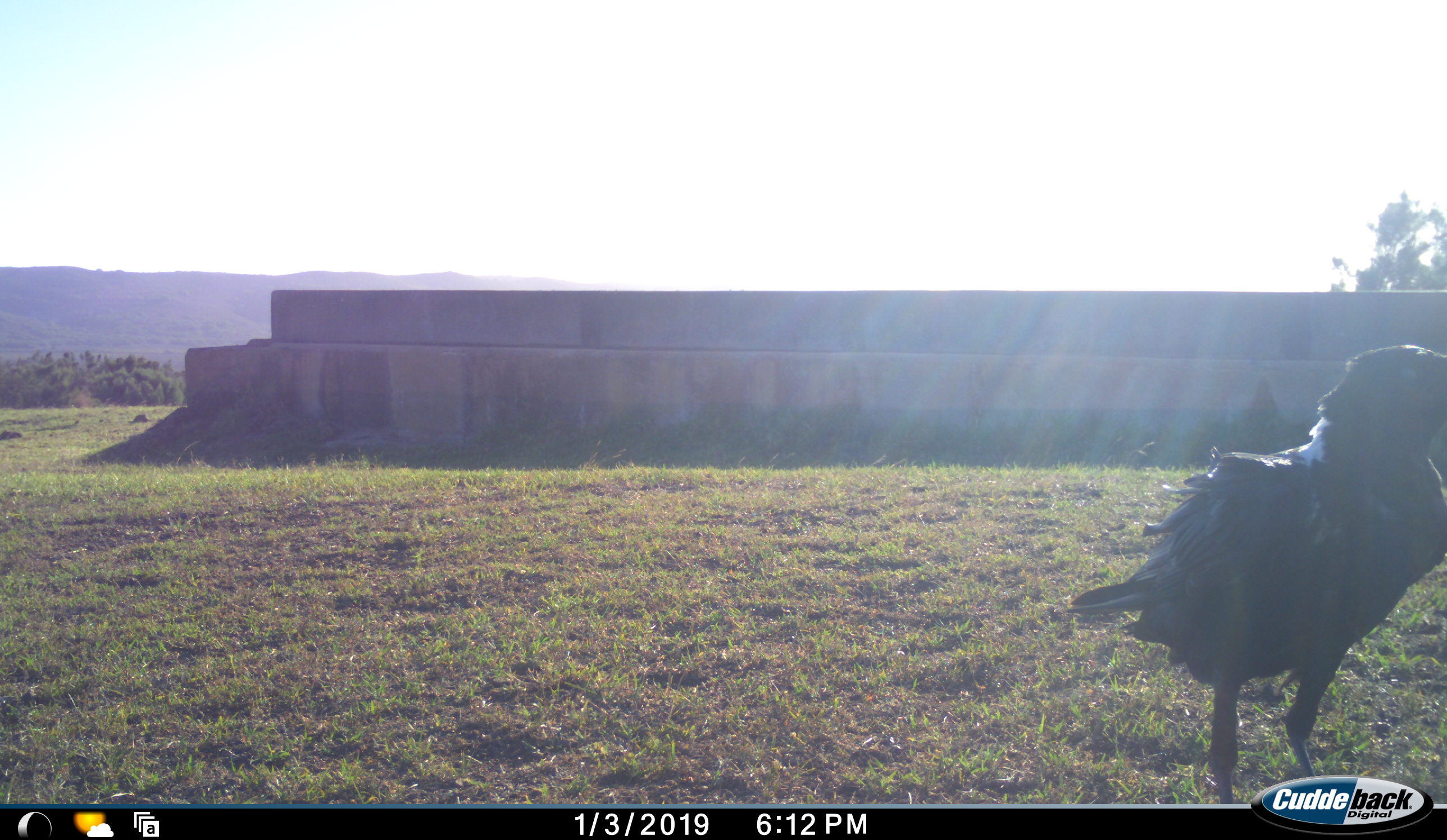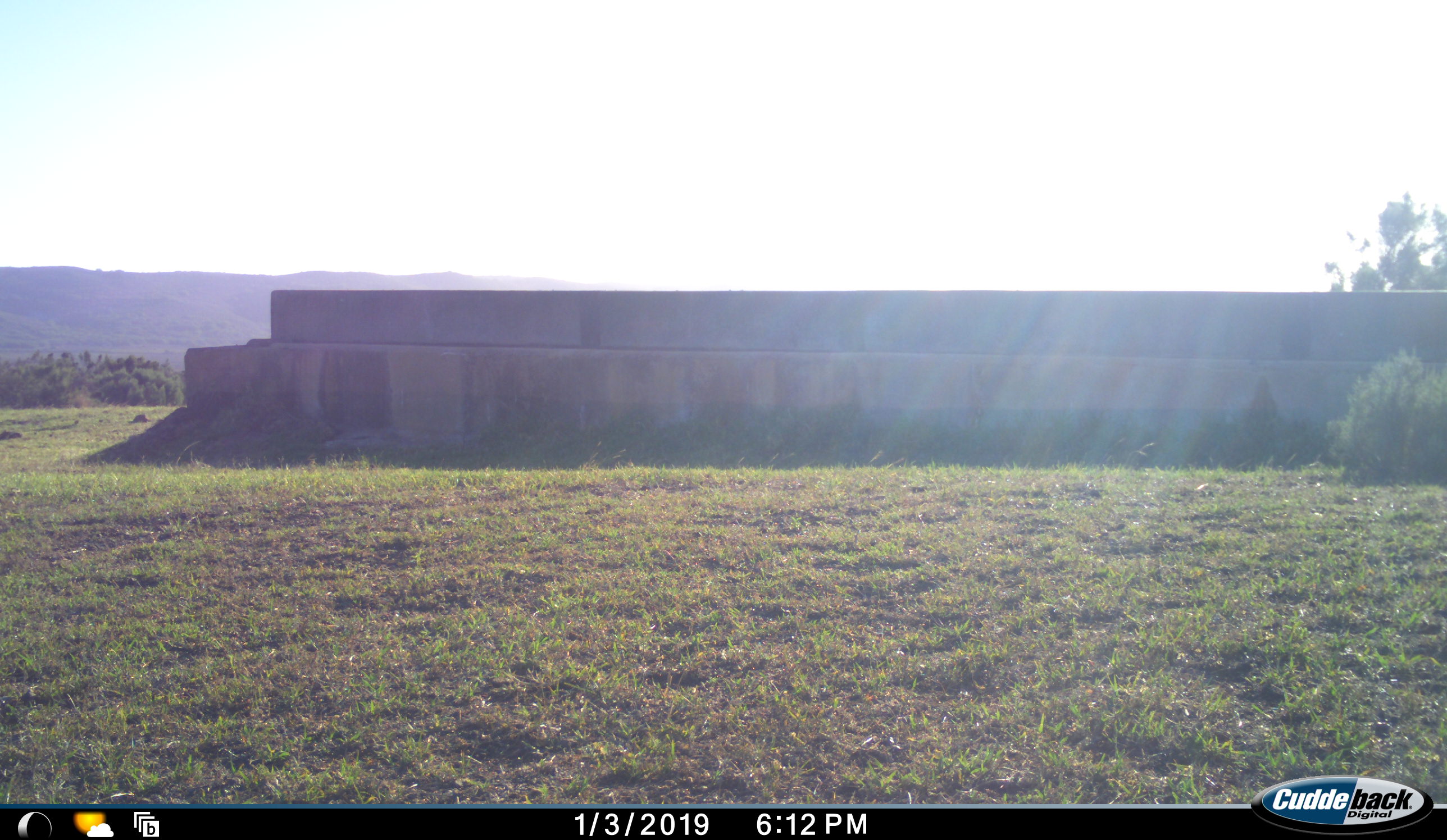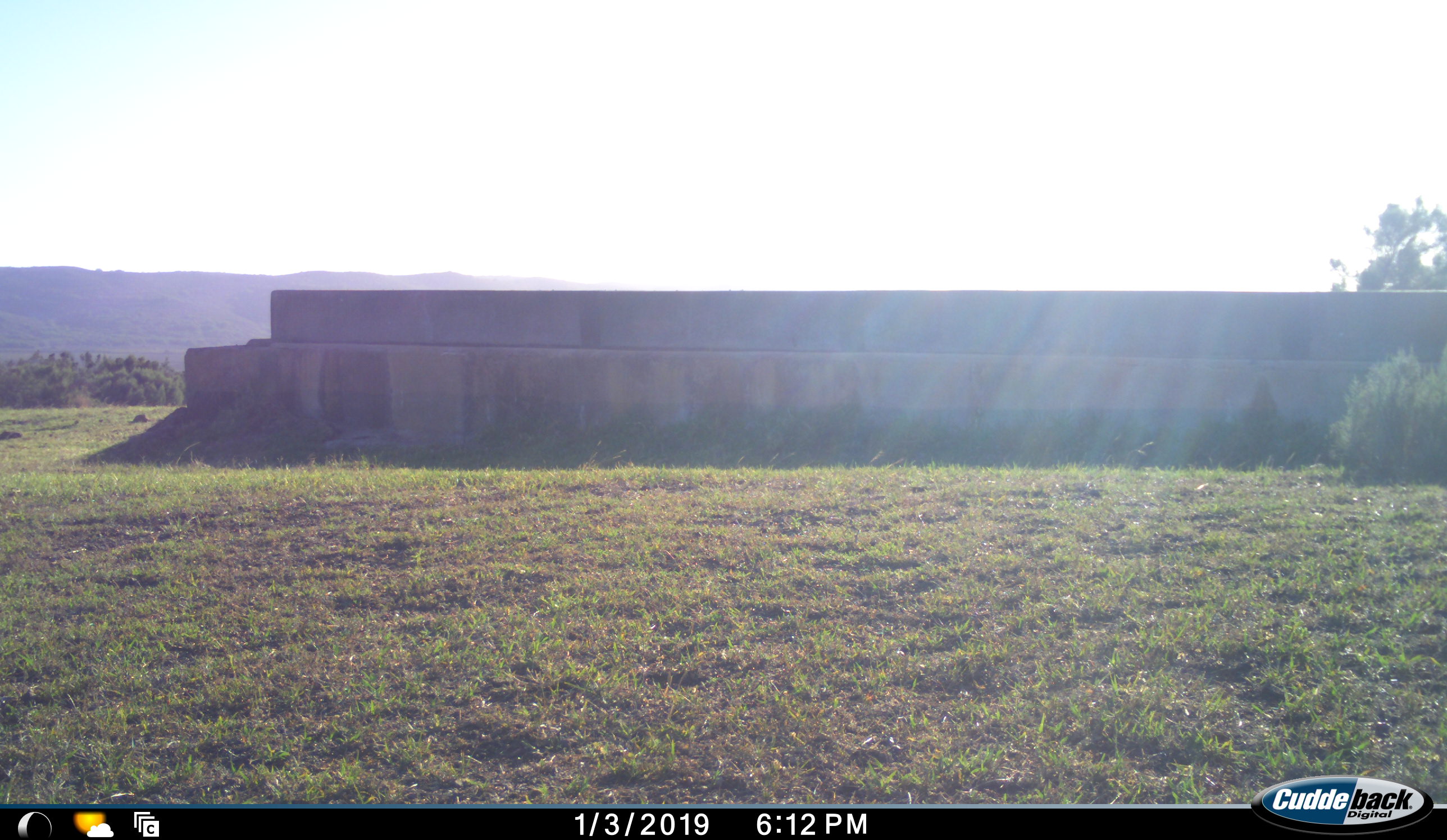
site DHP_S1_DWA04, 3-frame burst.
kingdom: Animalia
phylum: Chordata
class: Aves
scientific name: Aves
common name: bird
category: birdother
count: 1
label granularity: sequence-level